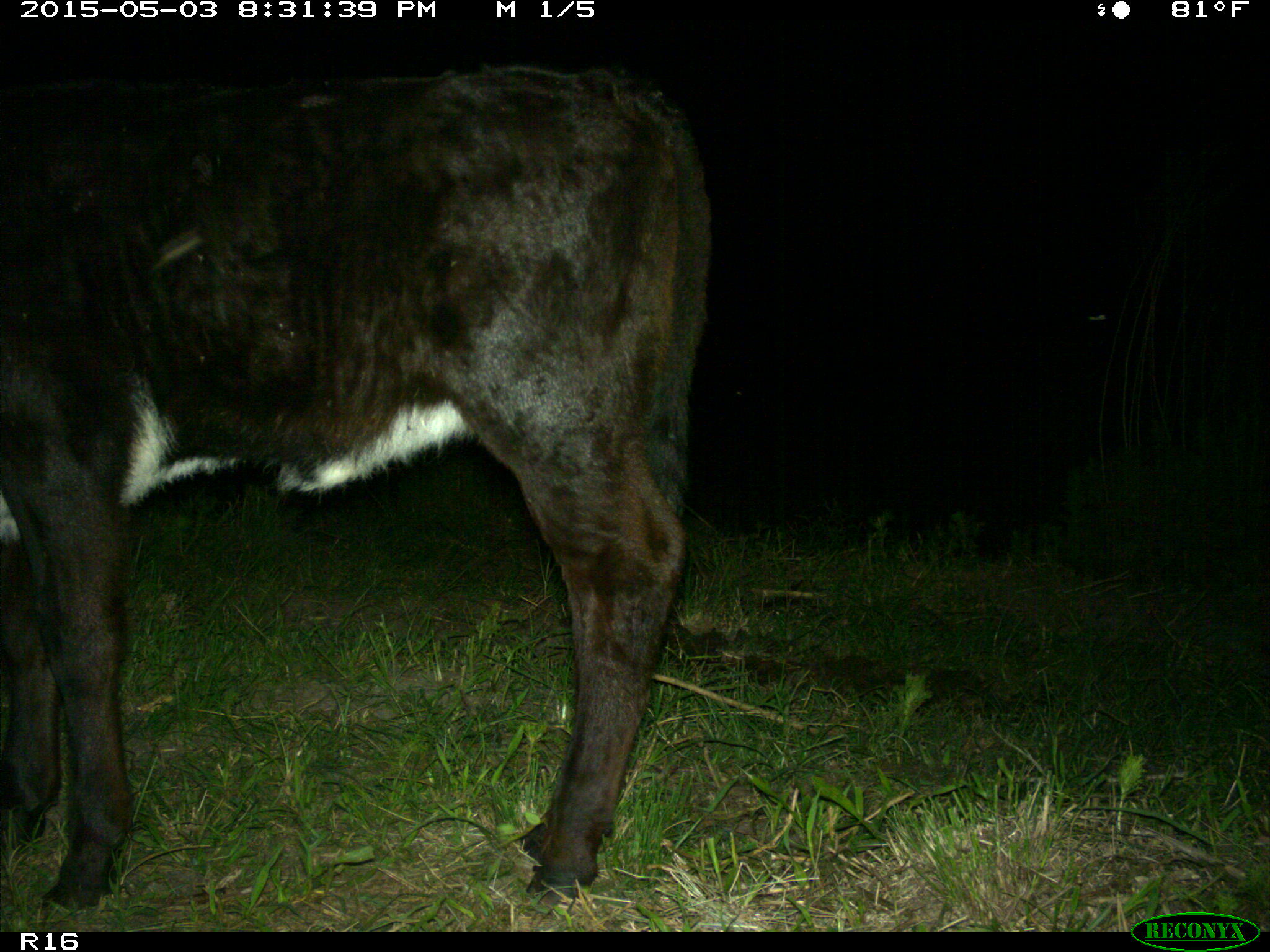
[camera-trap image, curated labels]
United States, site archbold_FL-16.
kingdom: Animalia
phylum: Chordata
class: Mammalia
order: Artiodactyla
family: Bovidae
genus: Bos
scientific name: Bos taurus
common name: domestic cow